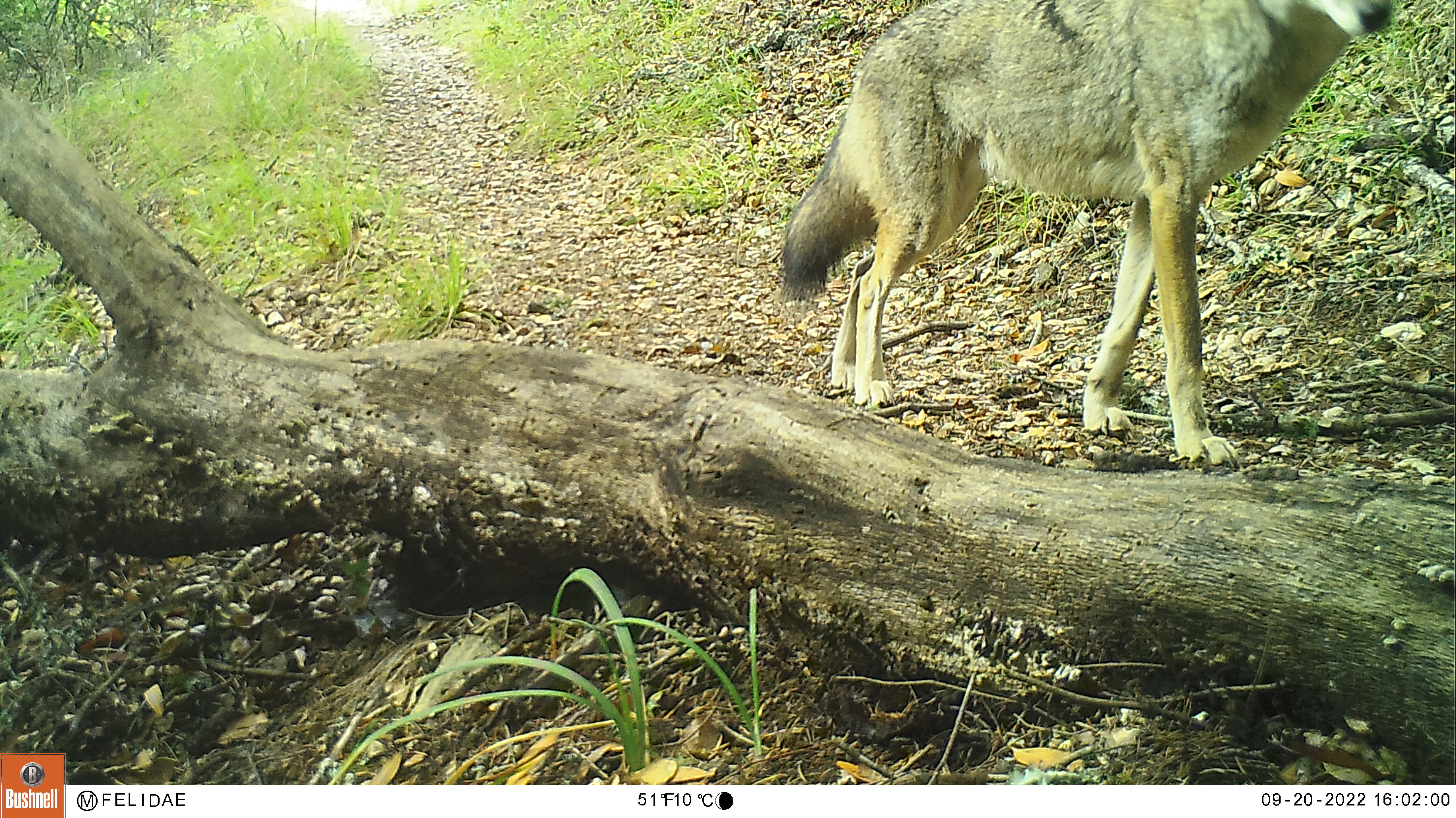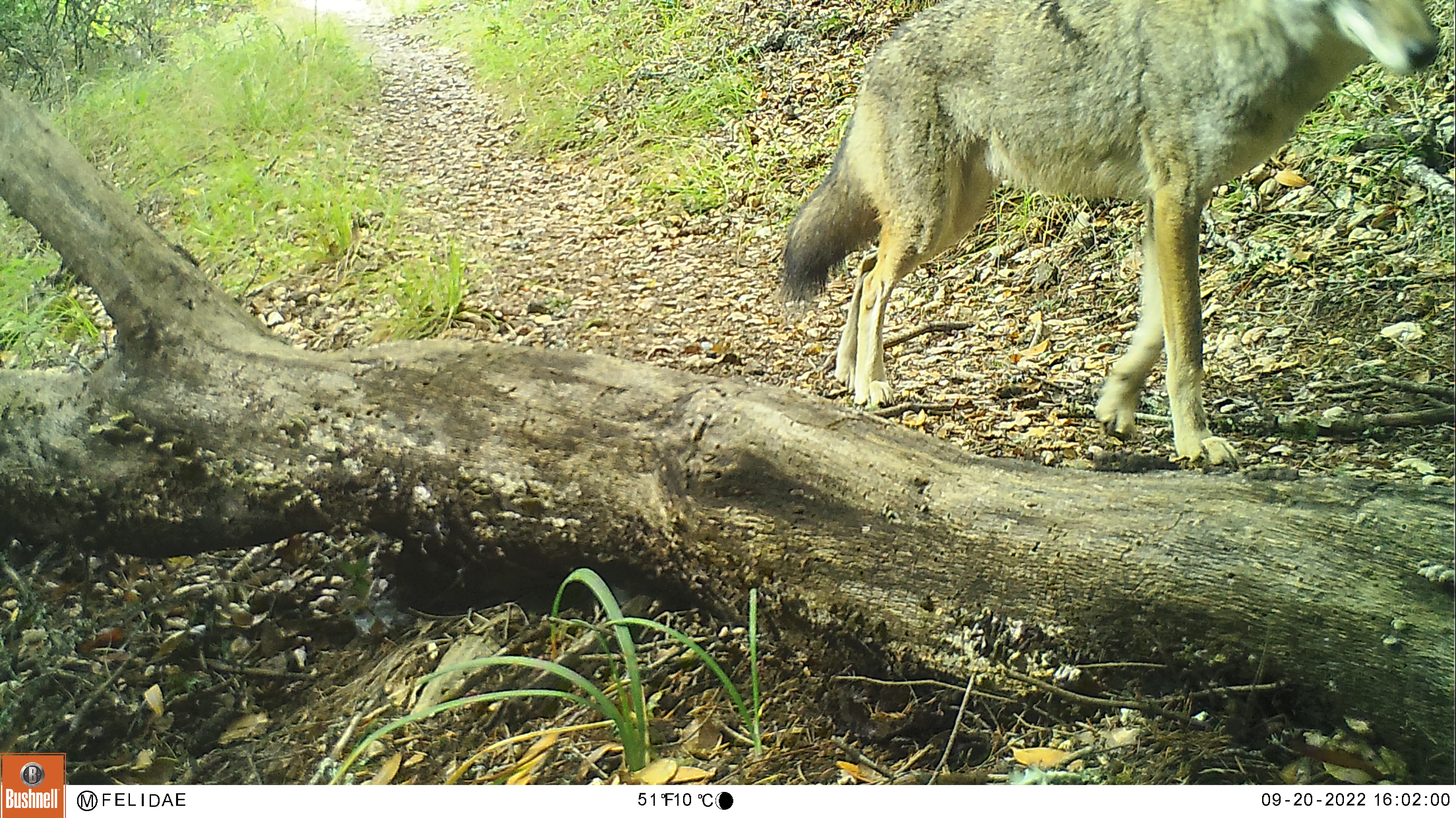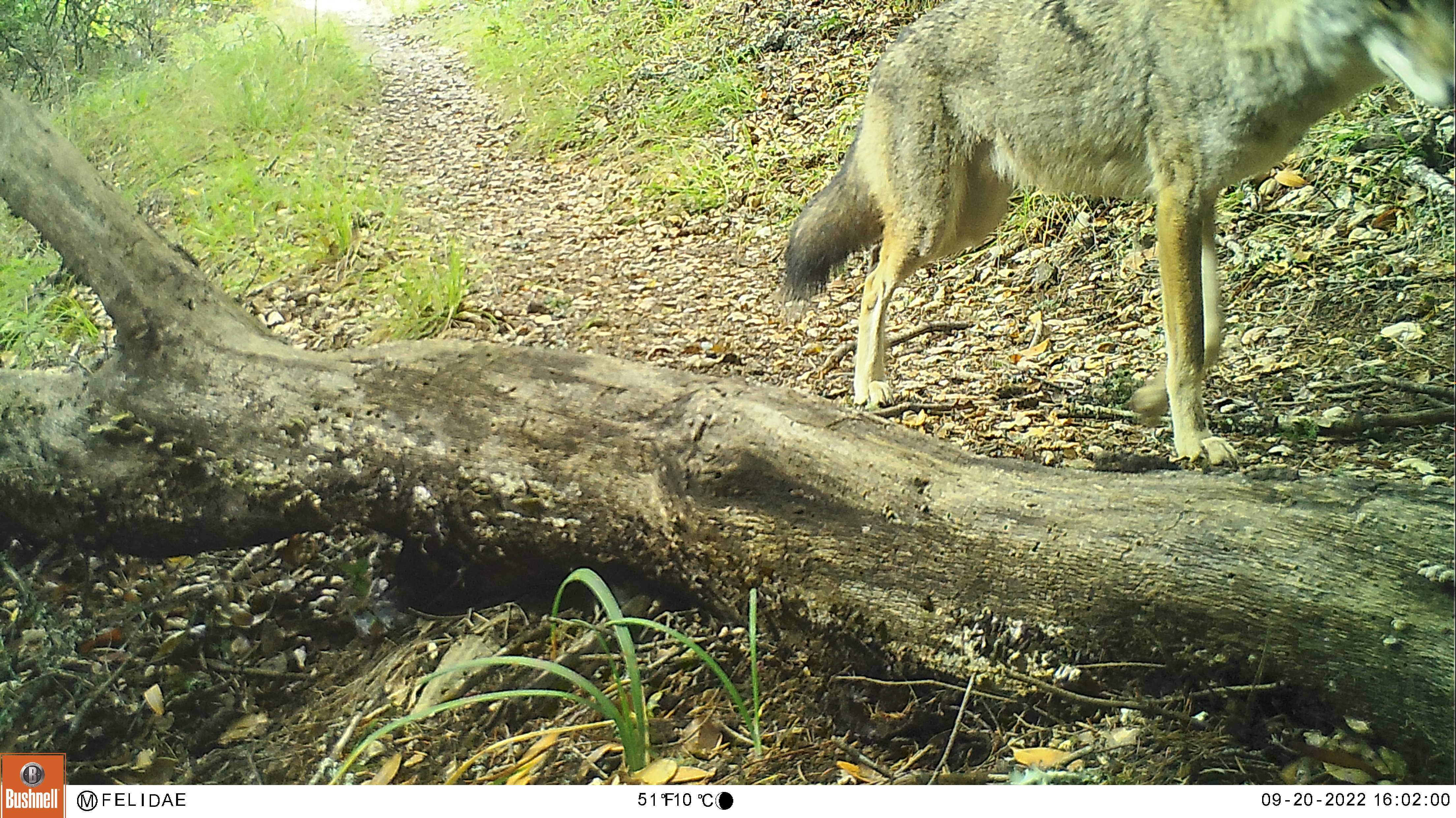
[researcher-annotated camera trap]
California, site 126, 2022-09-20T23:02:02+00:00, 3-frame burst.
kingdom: Animalia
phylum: Chordata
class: Mammalia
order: Carnivora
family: Canidae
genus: Canis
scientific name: Canis latrans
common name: coyote